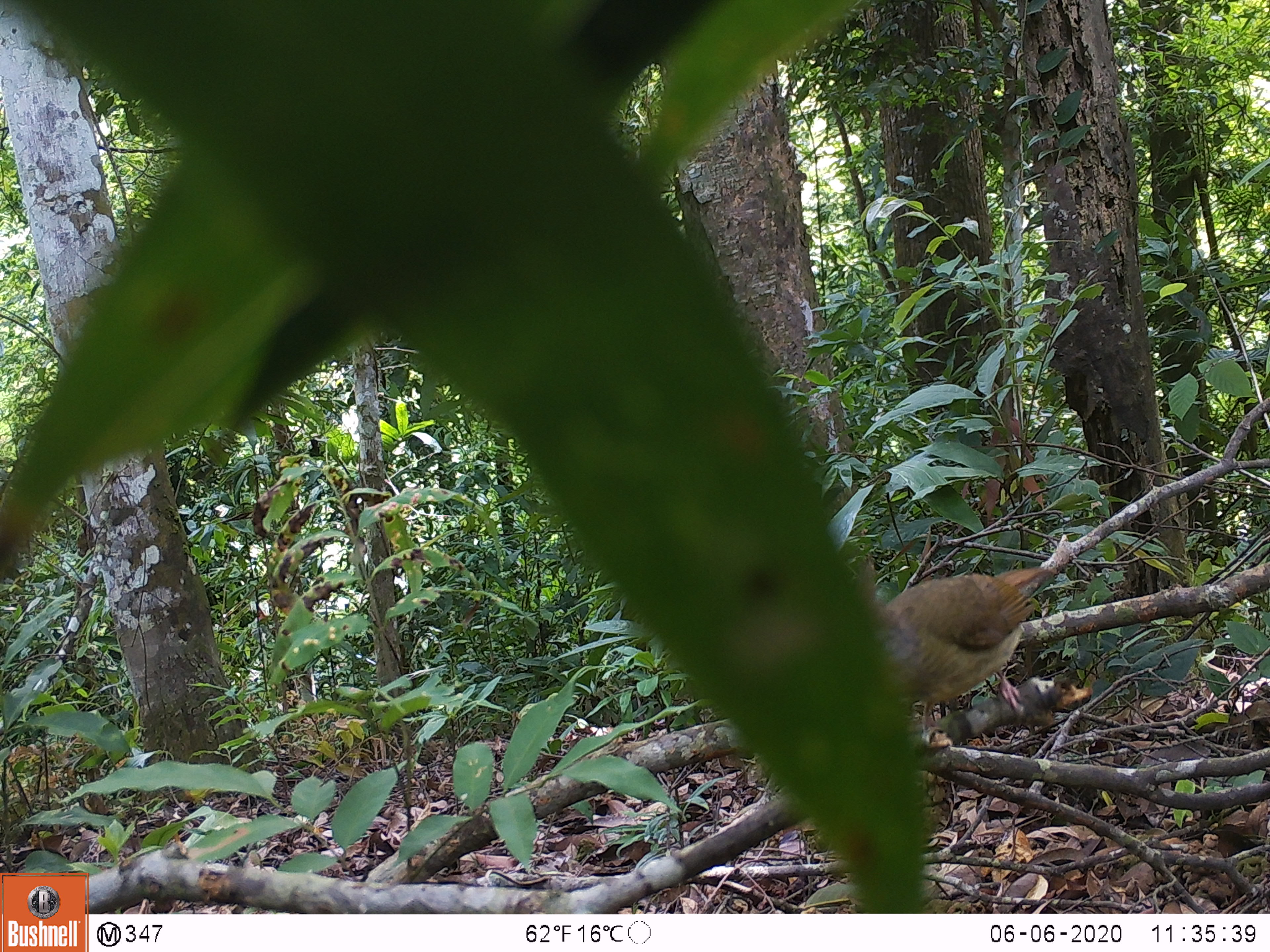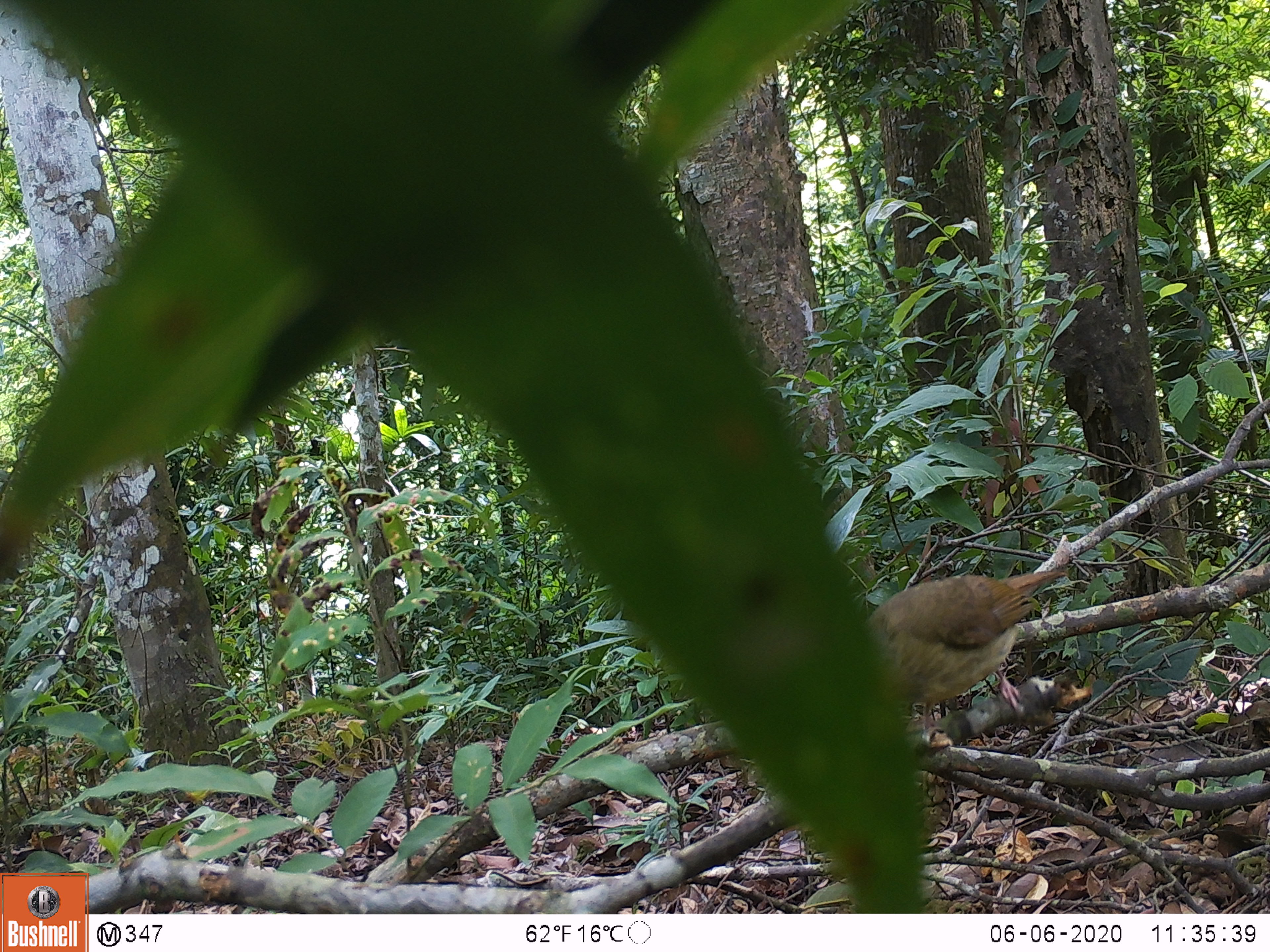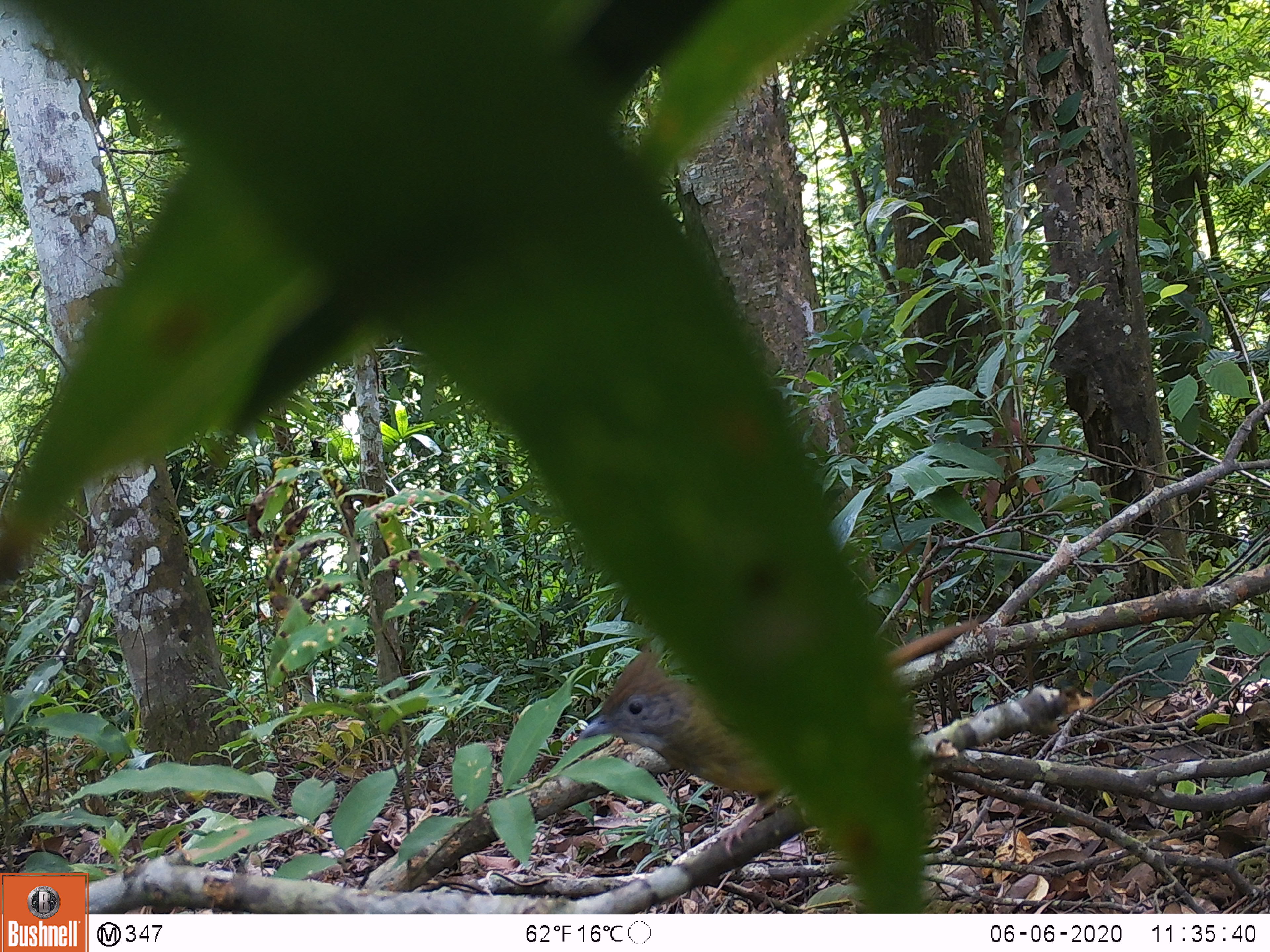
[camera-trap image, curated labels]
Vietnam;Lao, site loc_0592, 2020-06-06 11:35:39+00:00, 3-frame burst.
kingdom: Animalia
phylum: Chordata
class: Aves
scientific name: Aves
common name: bird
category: unidentified bird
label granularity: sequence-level